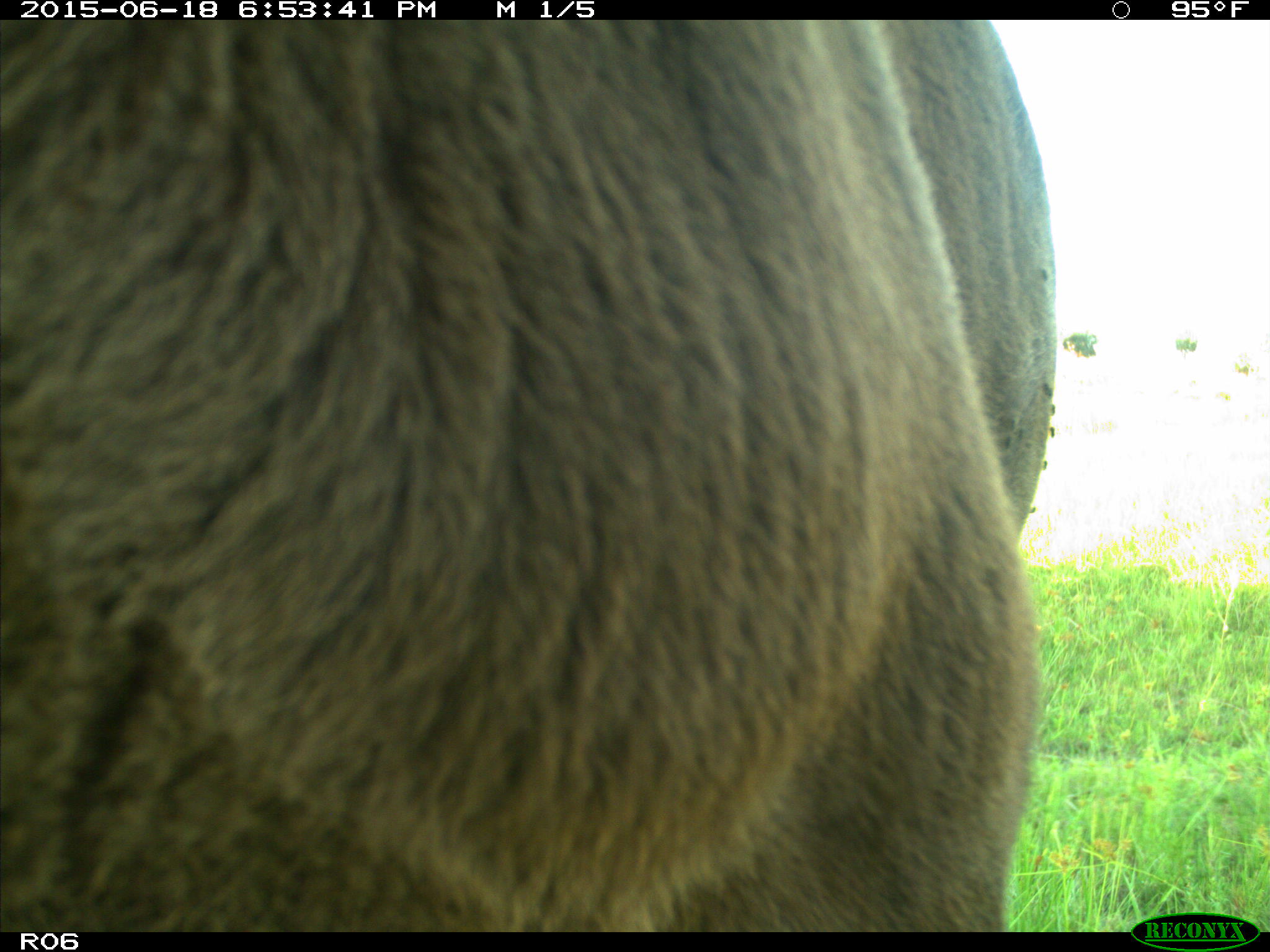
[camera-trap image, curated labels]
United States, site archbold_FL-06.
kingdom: Animalia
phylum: Chordata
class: Mammalia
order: Artiodactyla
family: Bovidae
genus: Bos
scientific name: Bos taurus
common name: domestic cow